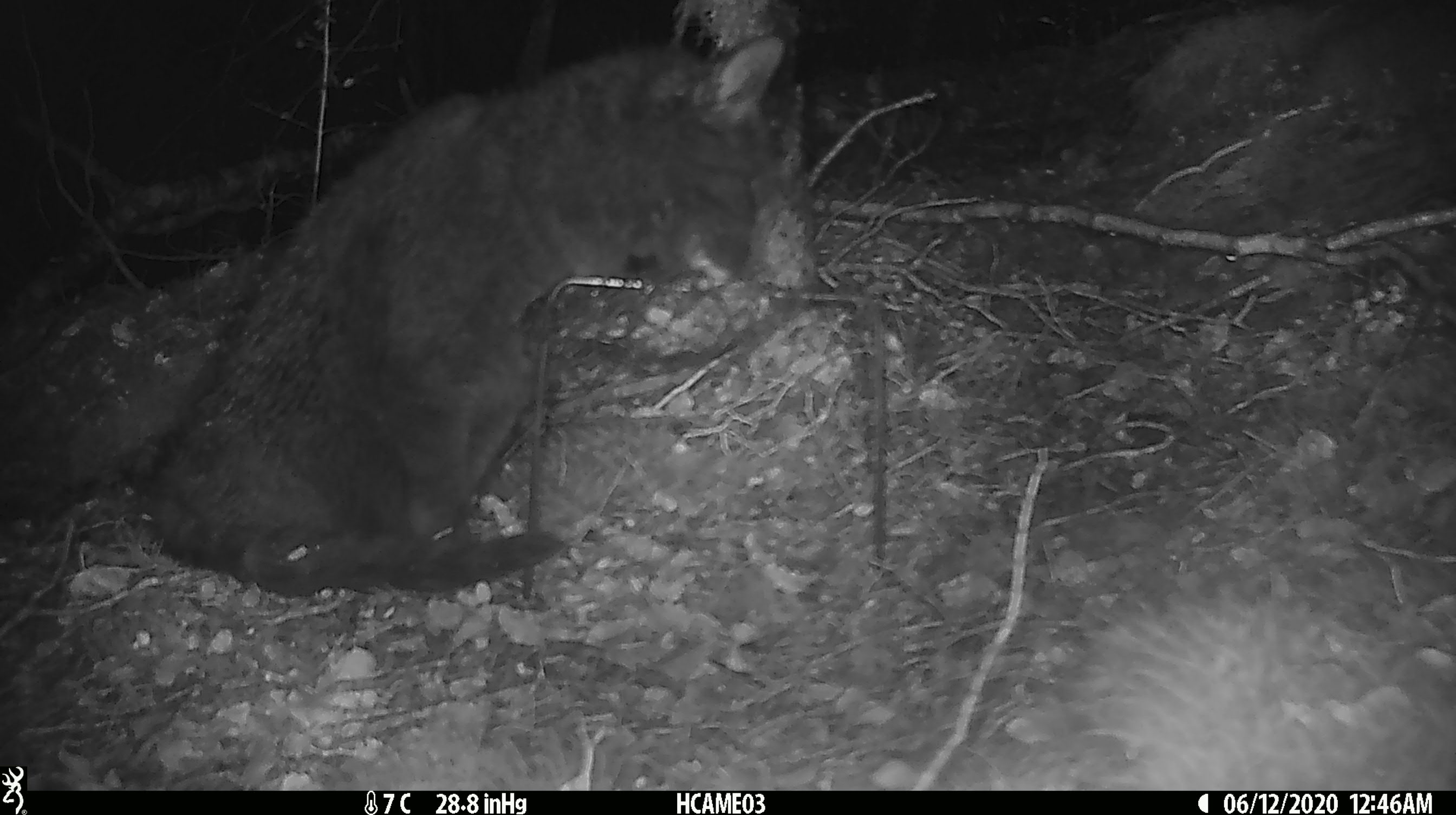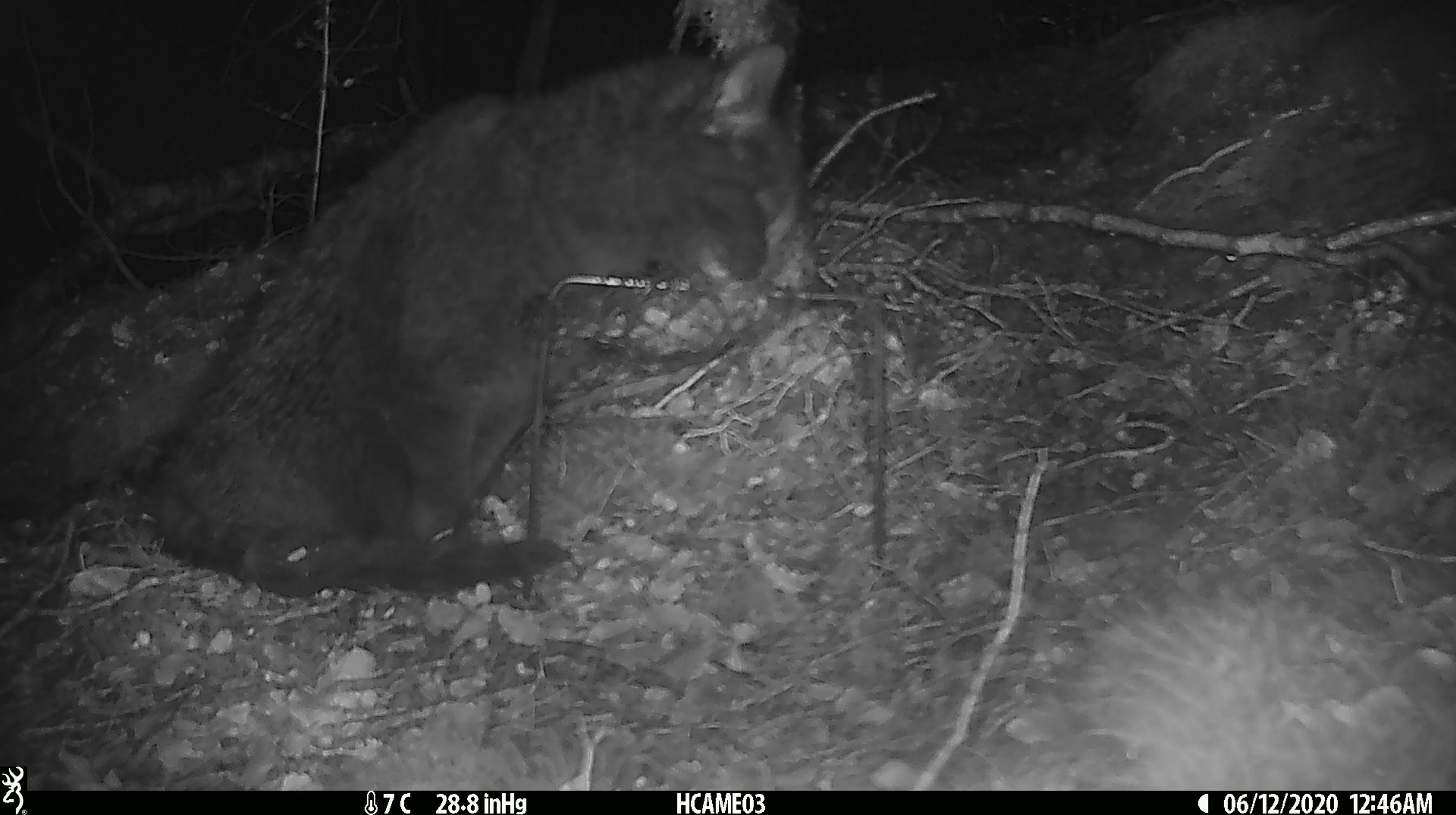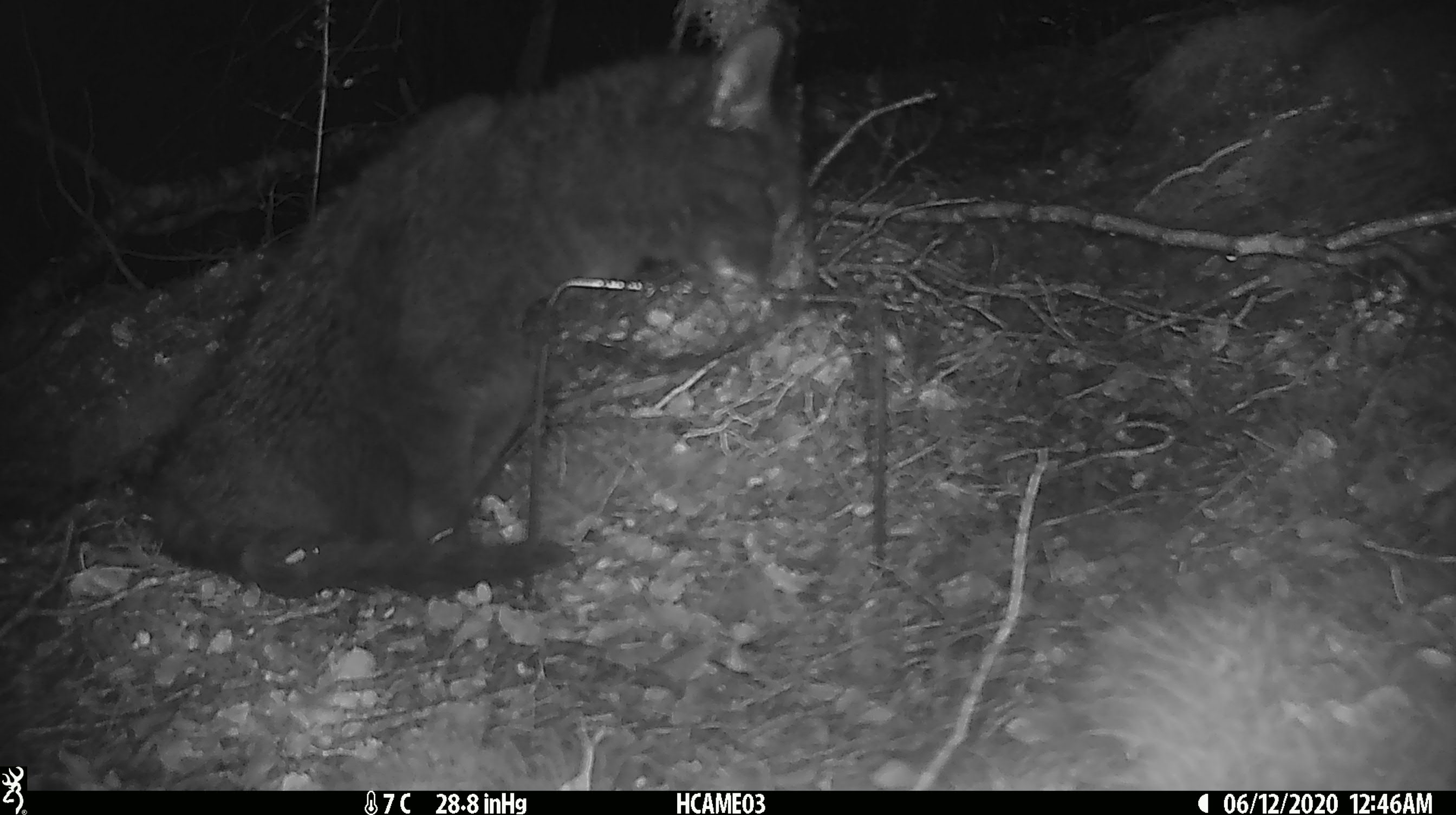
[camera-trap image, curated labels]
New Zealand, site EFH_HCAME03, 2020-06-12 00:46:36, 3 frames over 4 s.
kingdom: Animalia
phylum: Chordata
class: Mammalia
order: Carnivora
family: Felidae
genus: Felis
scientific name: Felis catus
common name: domestic cat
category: cat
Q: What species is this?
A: Cat (domestic cat) (Felis catus).